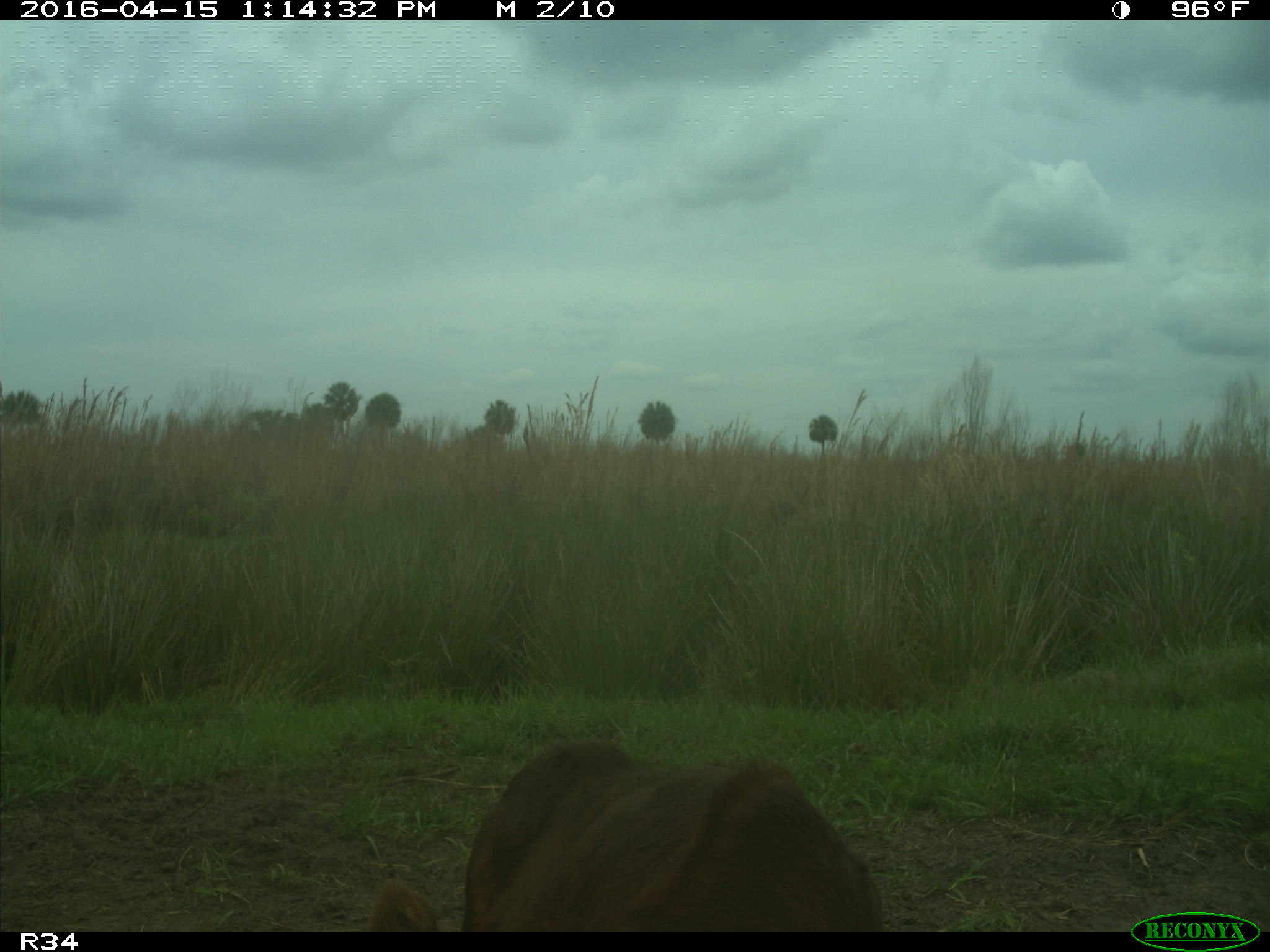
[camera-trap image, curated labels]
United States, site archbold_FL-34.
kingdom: Animalia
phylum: Chordata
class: Mammalia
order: Artiodactyla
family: Bovidae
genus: Bos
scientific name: Bos taurus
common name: domestic cow